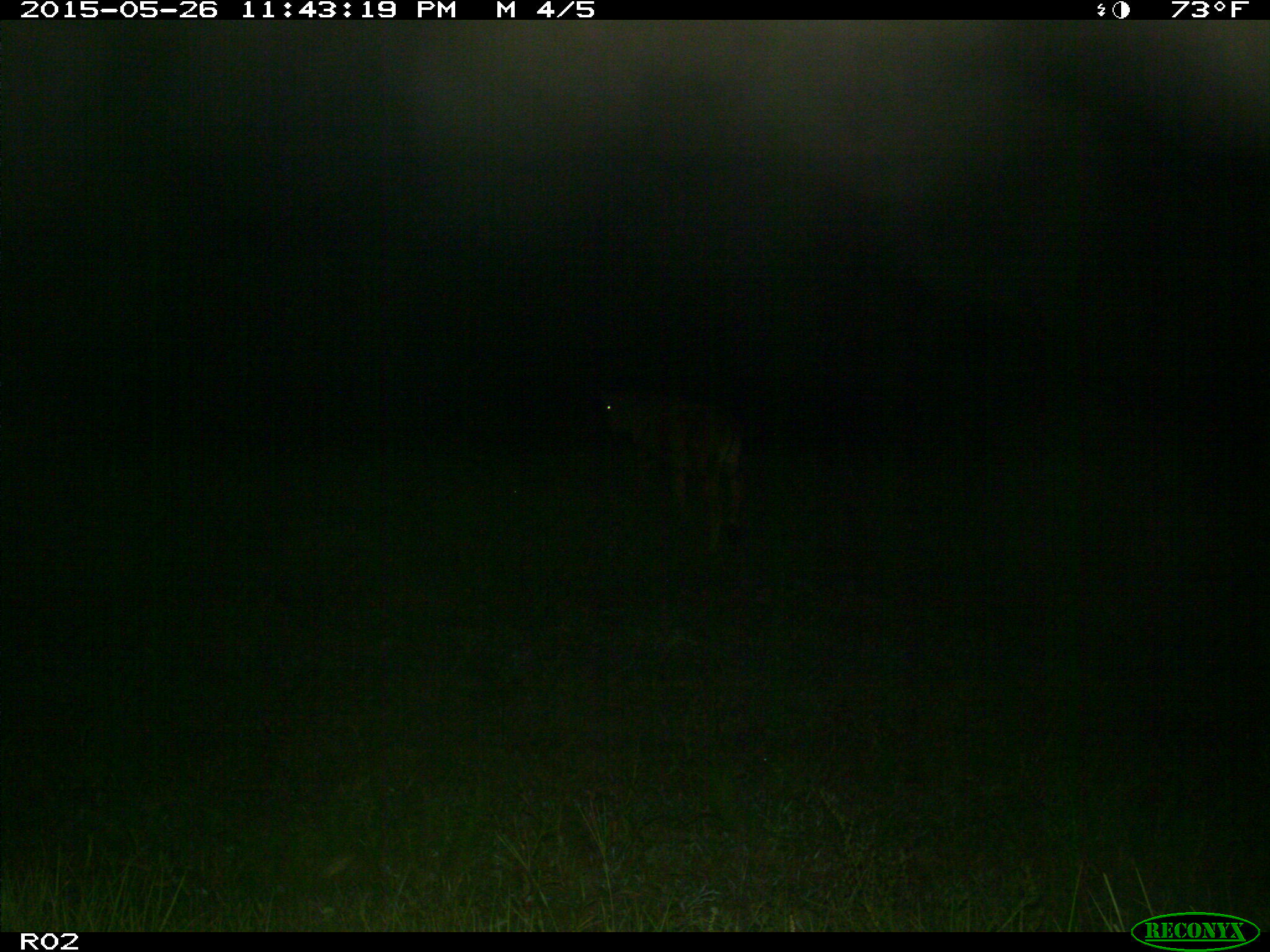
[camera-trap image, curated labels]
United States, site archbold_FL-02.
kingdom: Animalia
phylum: Chordata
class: Mammalia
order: Artiodactyla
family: Bovidae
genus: Bos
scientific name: Bos taurus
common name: domestic cow